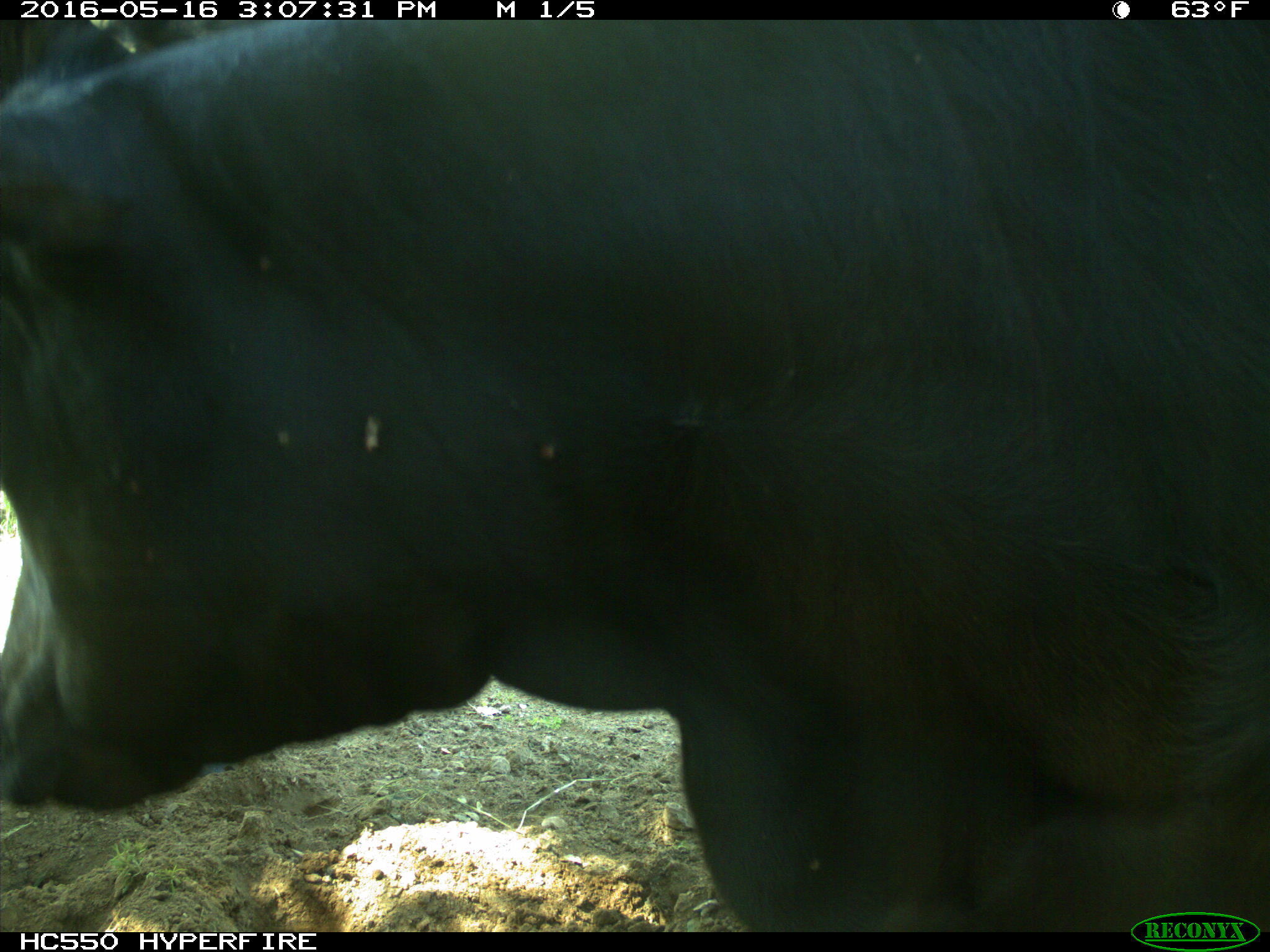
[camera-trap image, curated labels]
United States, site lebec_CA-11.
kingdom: Animalia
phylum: Chordata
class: Mammalia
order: Artiodactyla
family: Bovidae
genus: Bos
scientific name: Bos taurus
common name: domestic cow